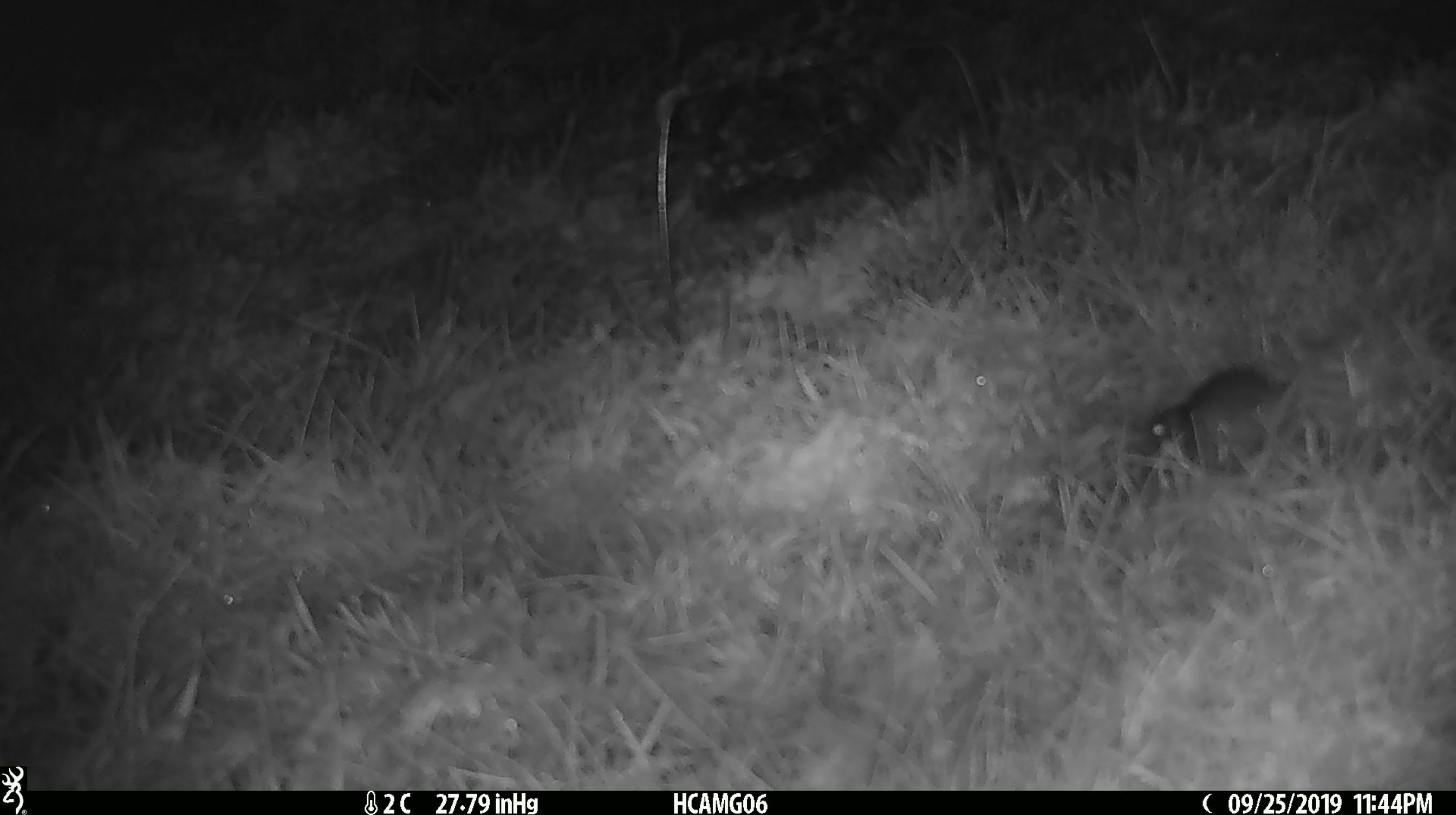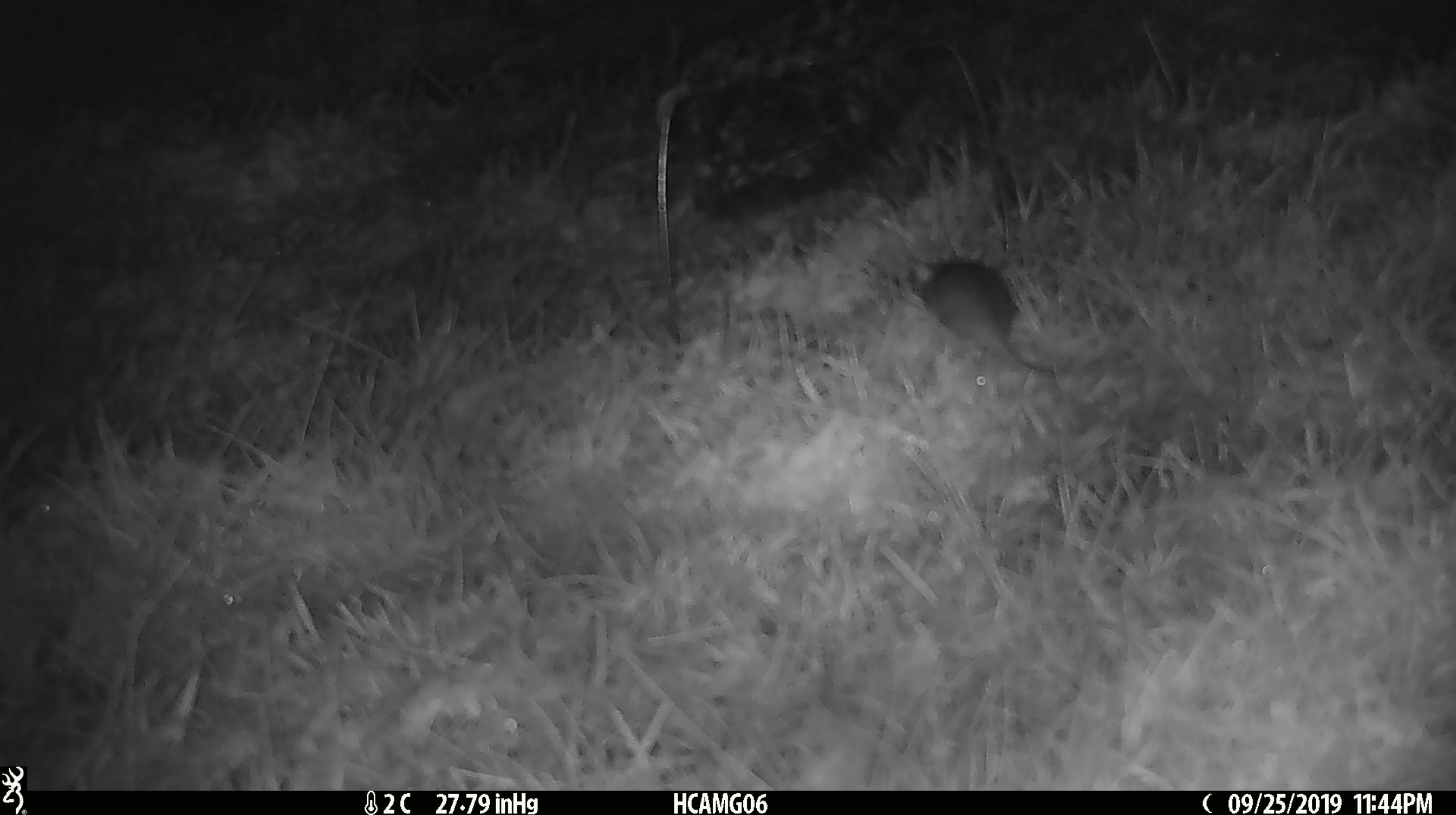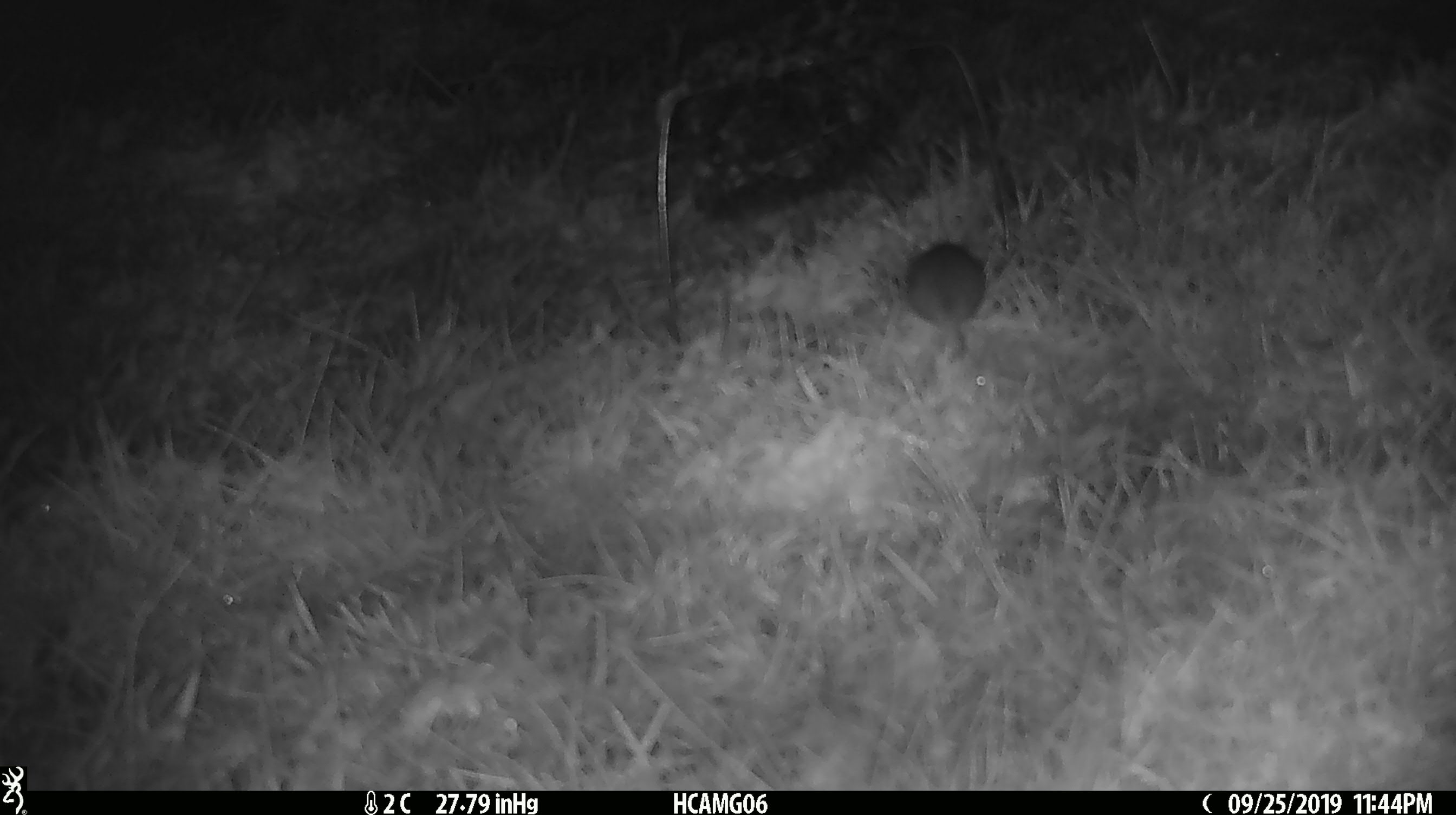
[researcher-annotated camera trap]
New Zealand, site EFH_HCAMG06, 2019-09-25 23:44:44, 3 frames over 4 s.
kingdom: Animalia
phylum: Chordata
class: Mammalia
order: Rodentia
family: Muridae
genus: Mus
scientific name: Mus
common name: mouse